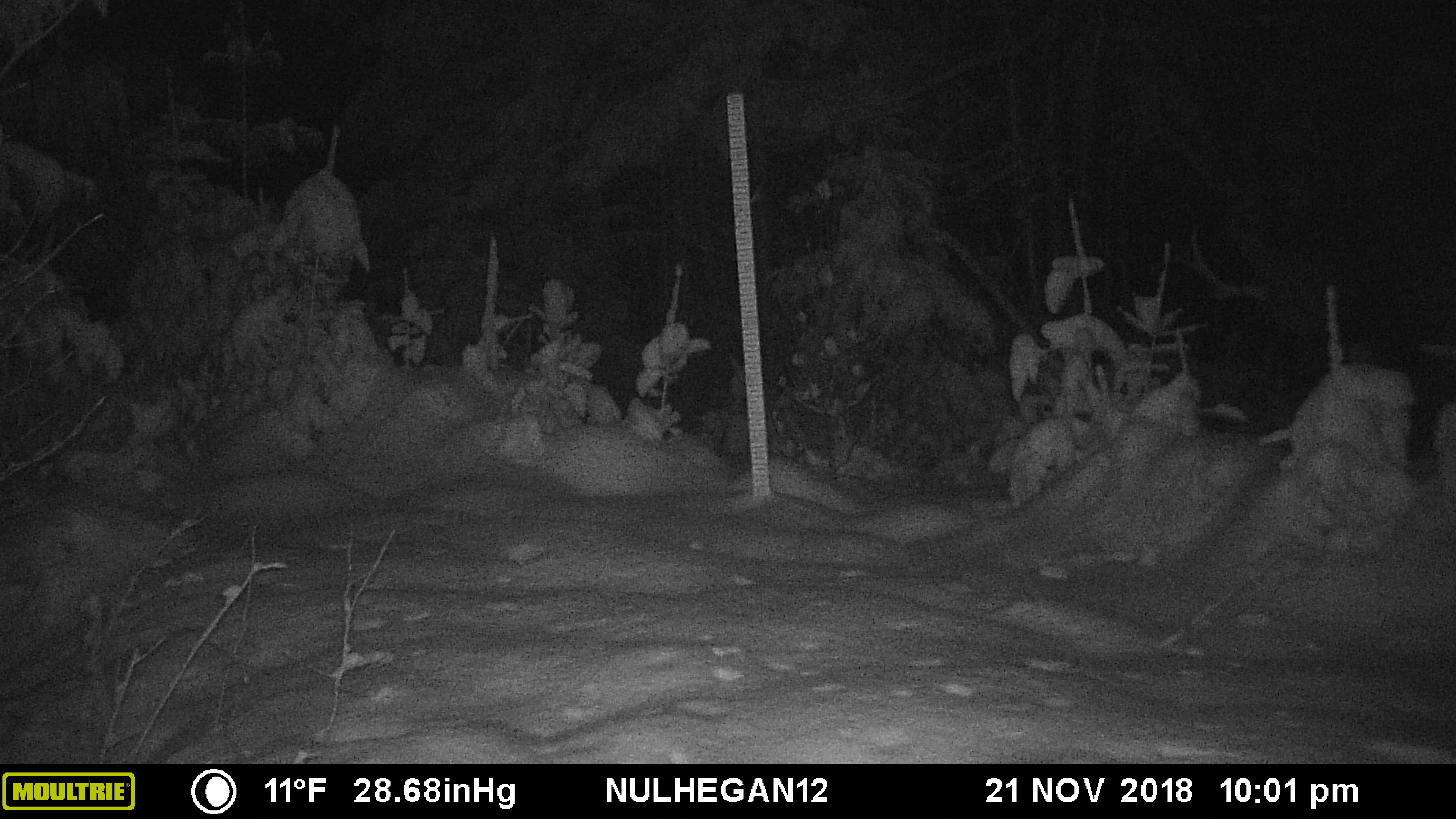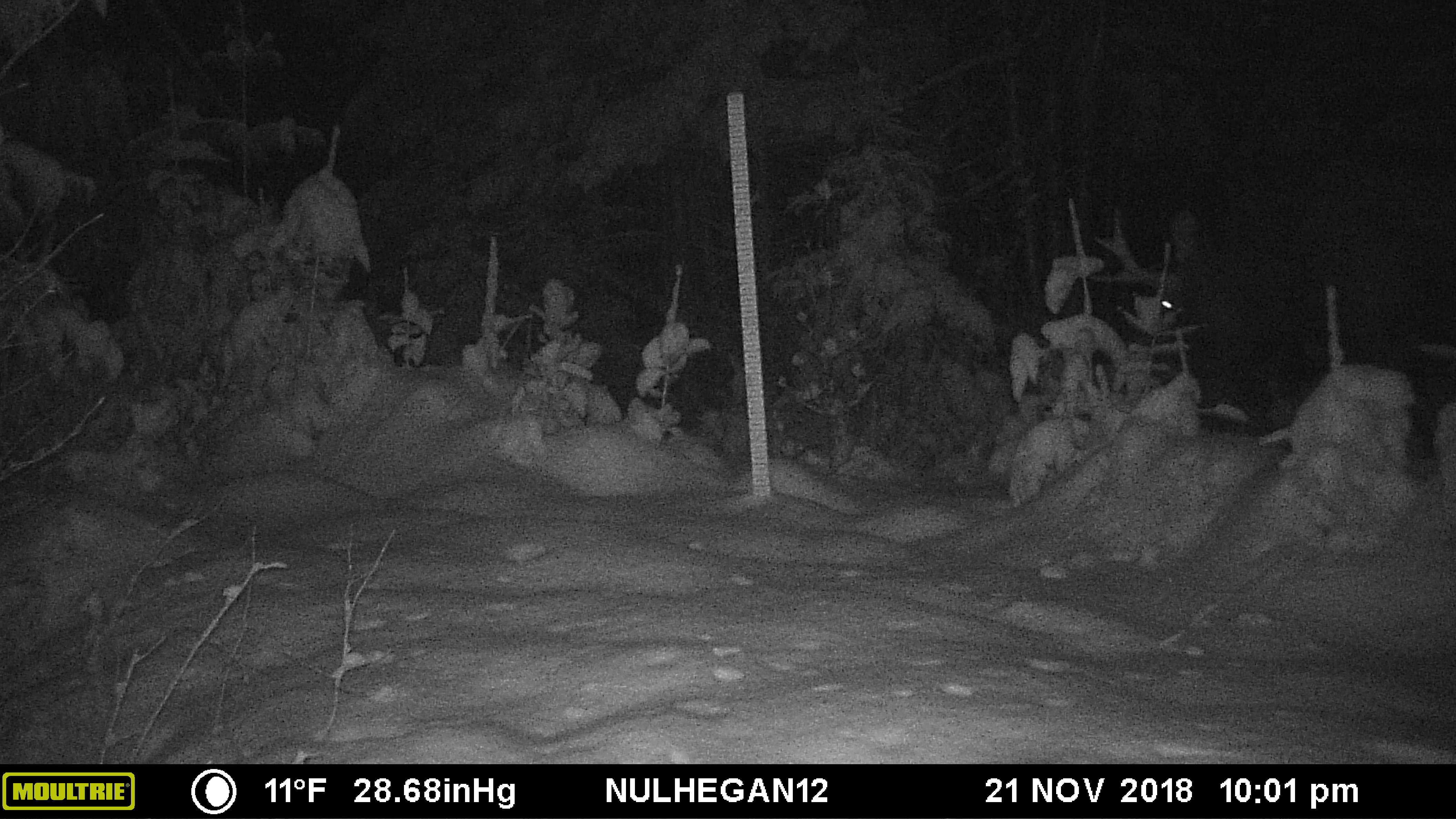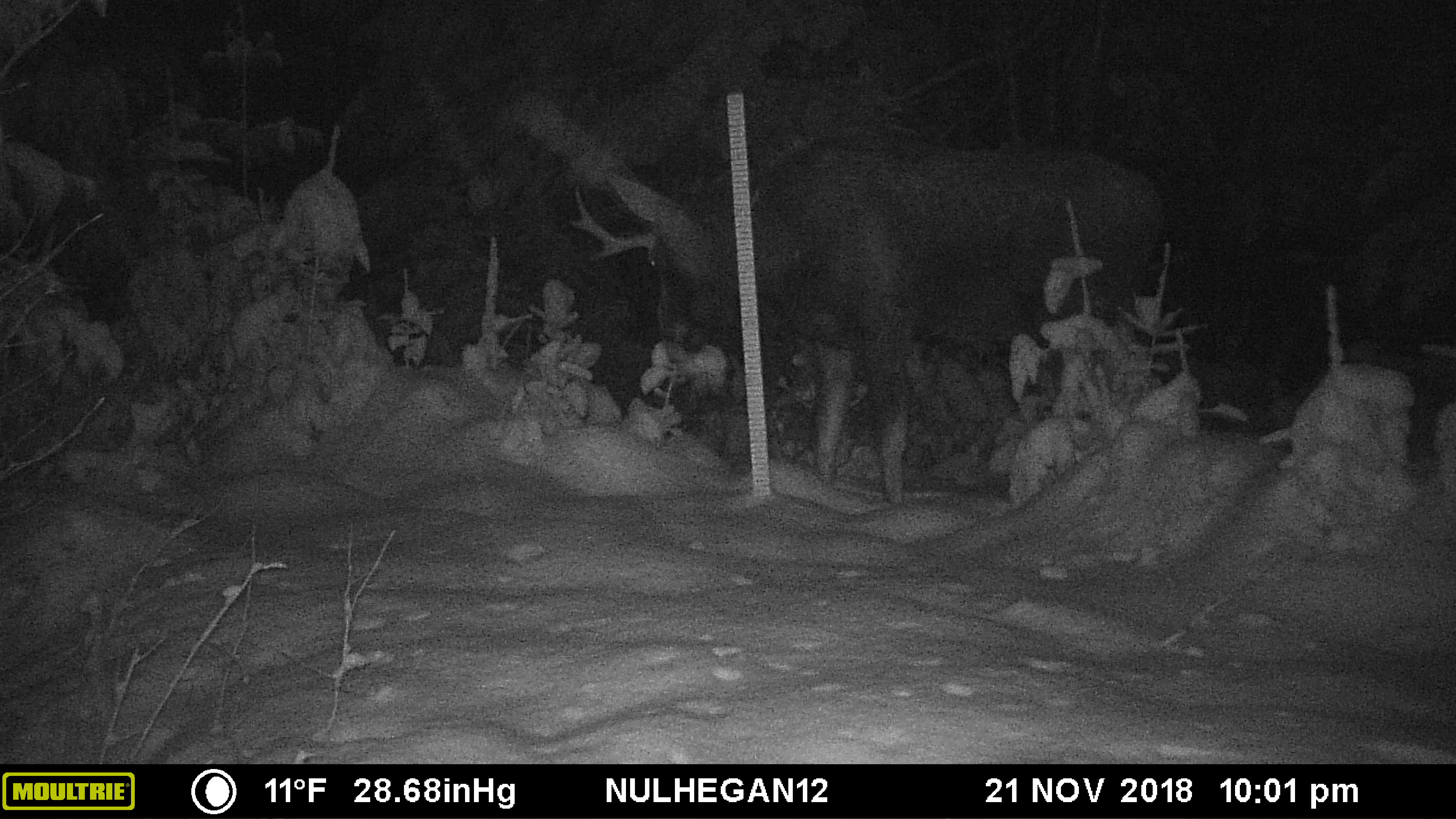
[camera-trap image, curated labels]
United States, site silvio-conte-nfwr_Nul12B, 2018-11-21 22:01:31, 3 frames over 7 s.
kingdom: Animalia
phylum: Chordata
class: Mammalia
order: Artiodactyla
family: Cervidae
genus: Alces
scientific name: Alces alces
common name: moose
Moose (Alces alces).